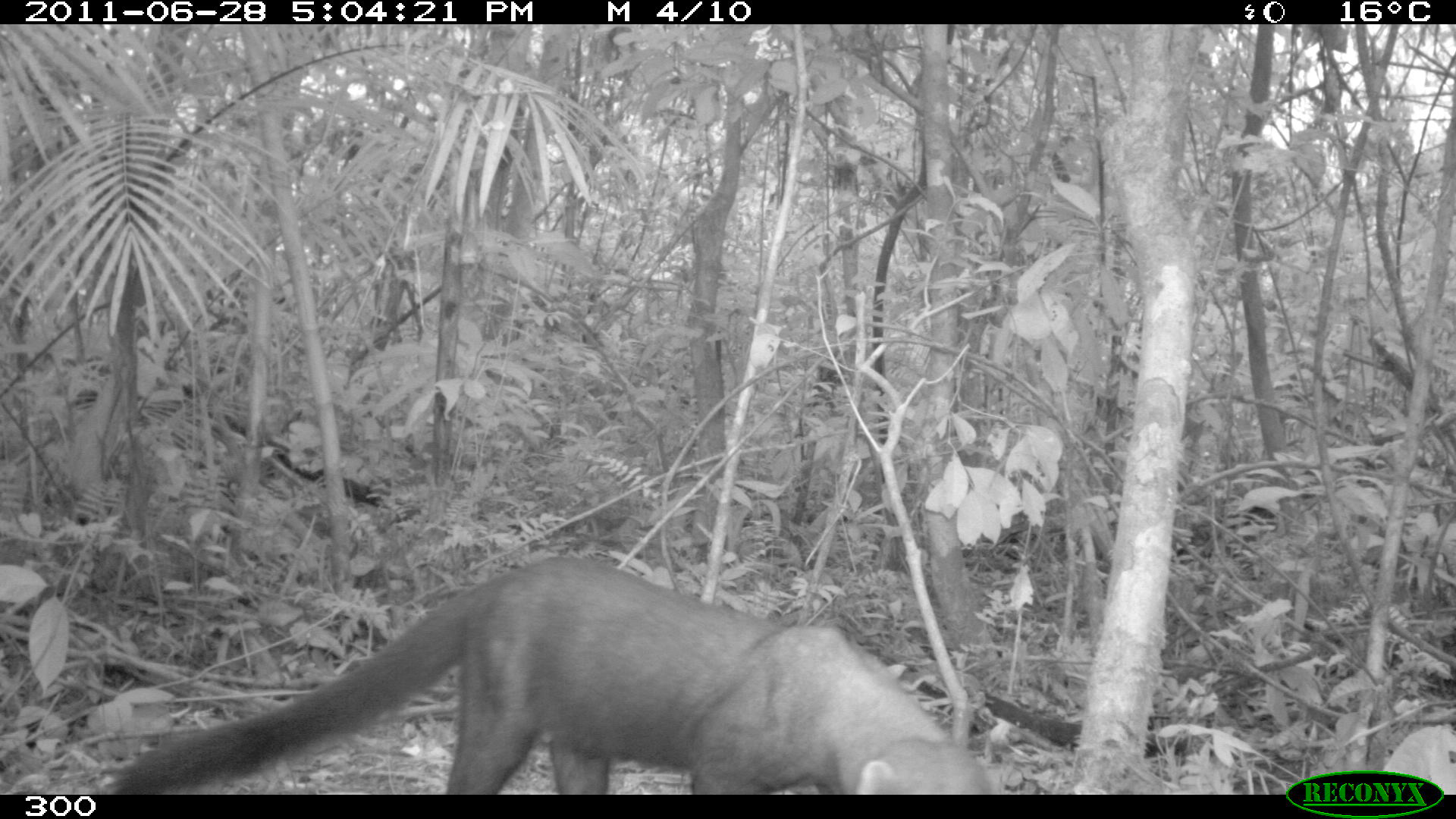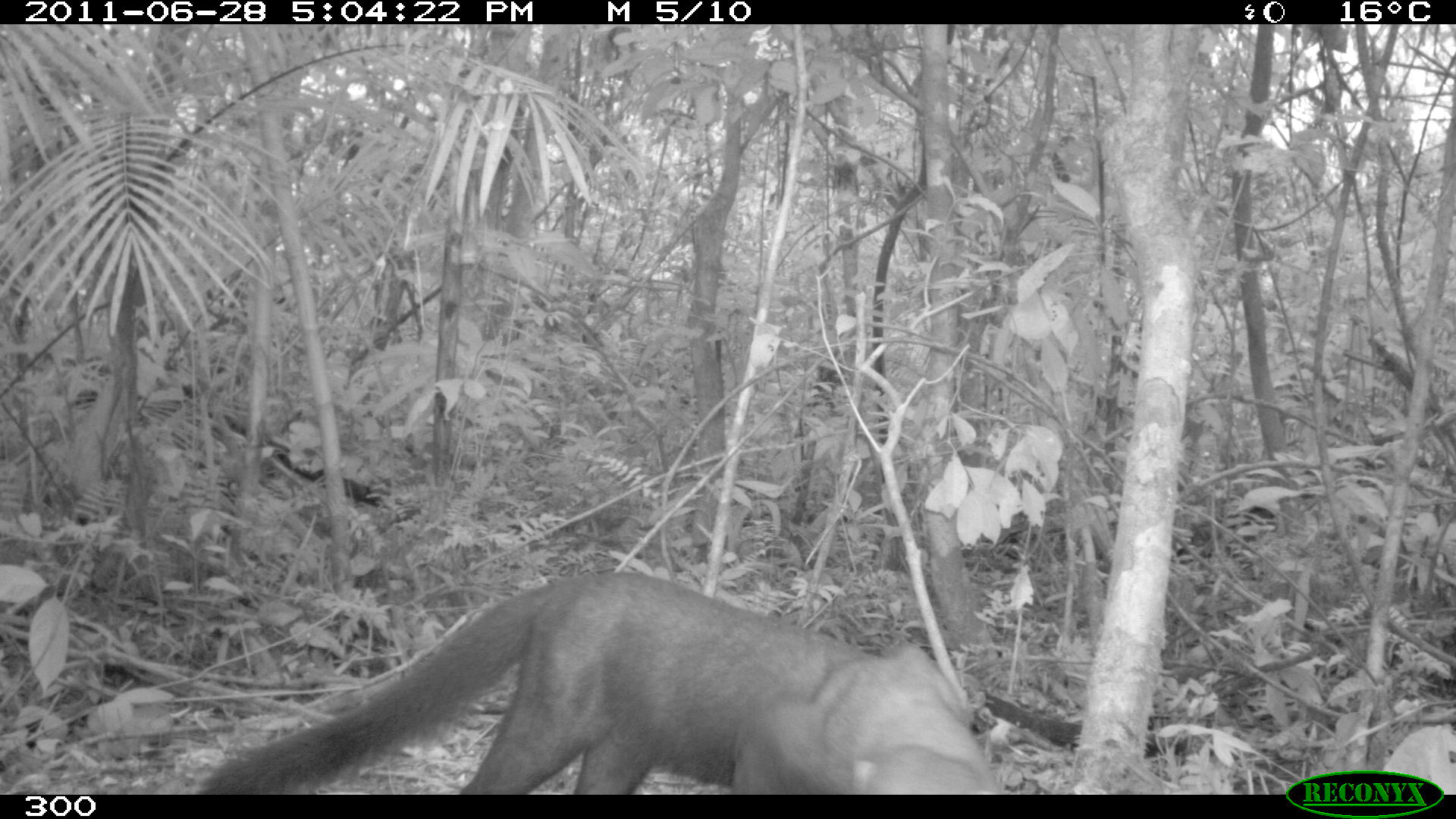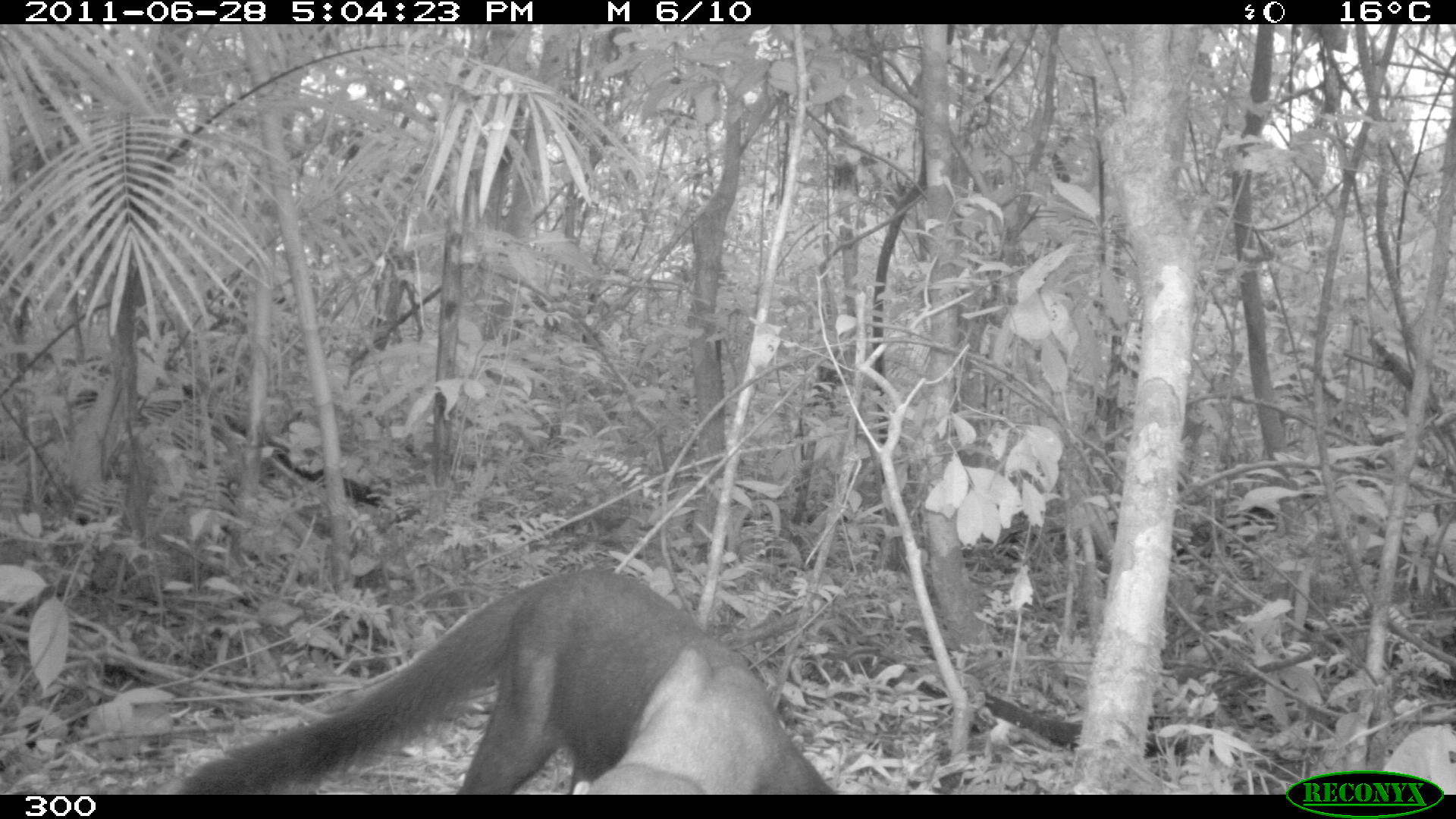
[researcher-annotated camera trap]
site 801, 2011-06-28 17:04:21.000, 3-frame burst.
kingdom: Animalia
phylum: Chordata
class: Mammalia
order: Carnivora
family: Mustelidae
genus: Eira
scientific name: Eira barbara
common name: tayra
Eira barbara (tayra).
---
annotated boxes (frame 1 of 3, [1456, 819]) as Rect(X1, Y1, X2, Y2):
eira barbara: Rect(109, 558, 1009, 794)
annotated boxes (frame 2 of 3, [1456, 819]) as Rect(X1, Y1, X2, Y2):
eira barbara: Rect(200, 569, 1003, 794)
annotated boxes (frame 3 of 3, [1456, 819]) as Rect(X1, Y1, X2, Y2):
eira barbara: Rect(171, 569, 837, 794)